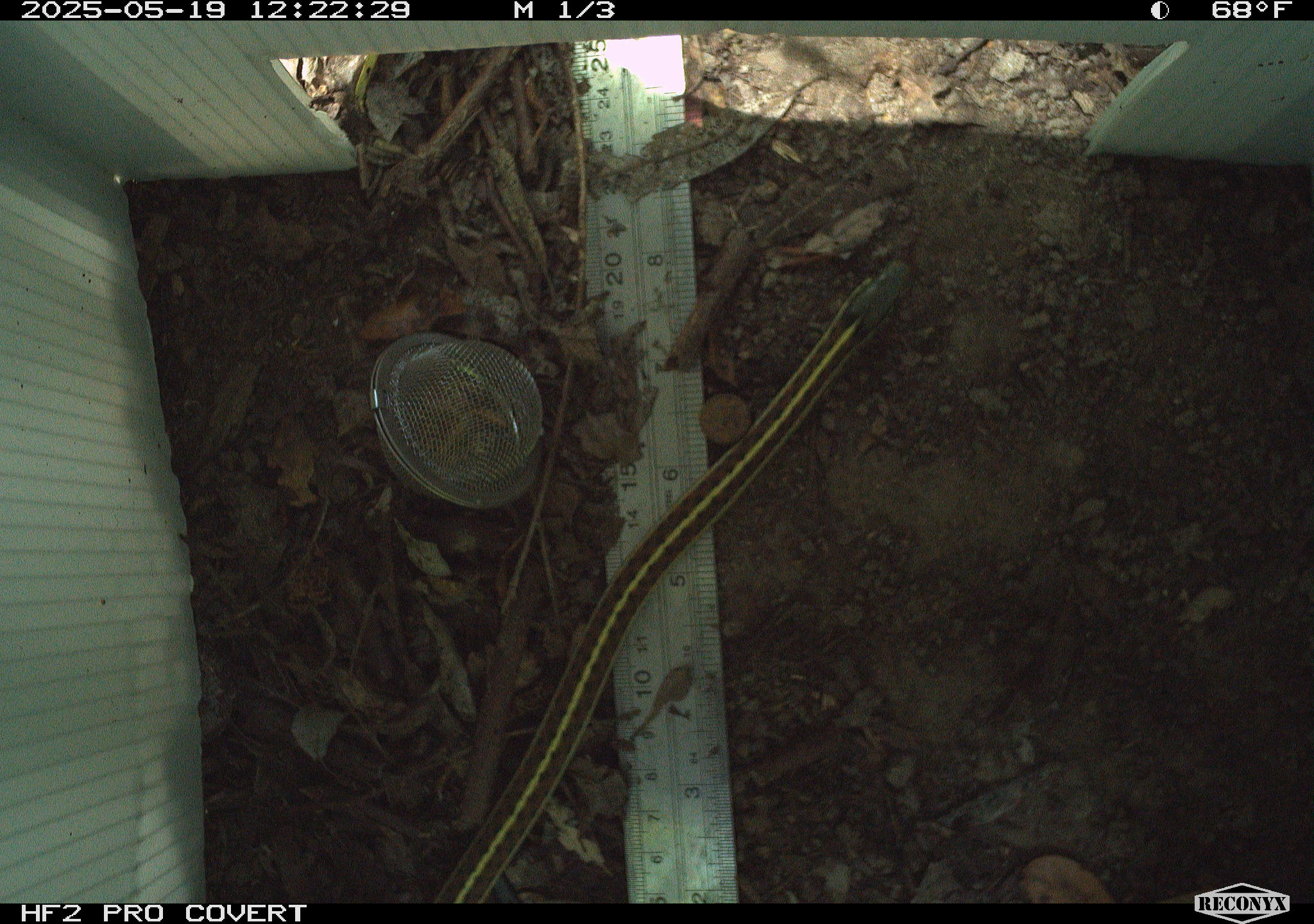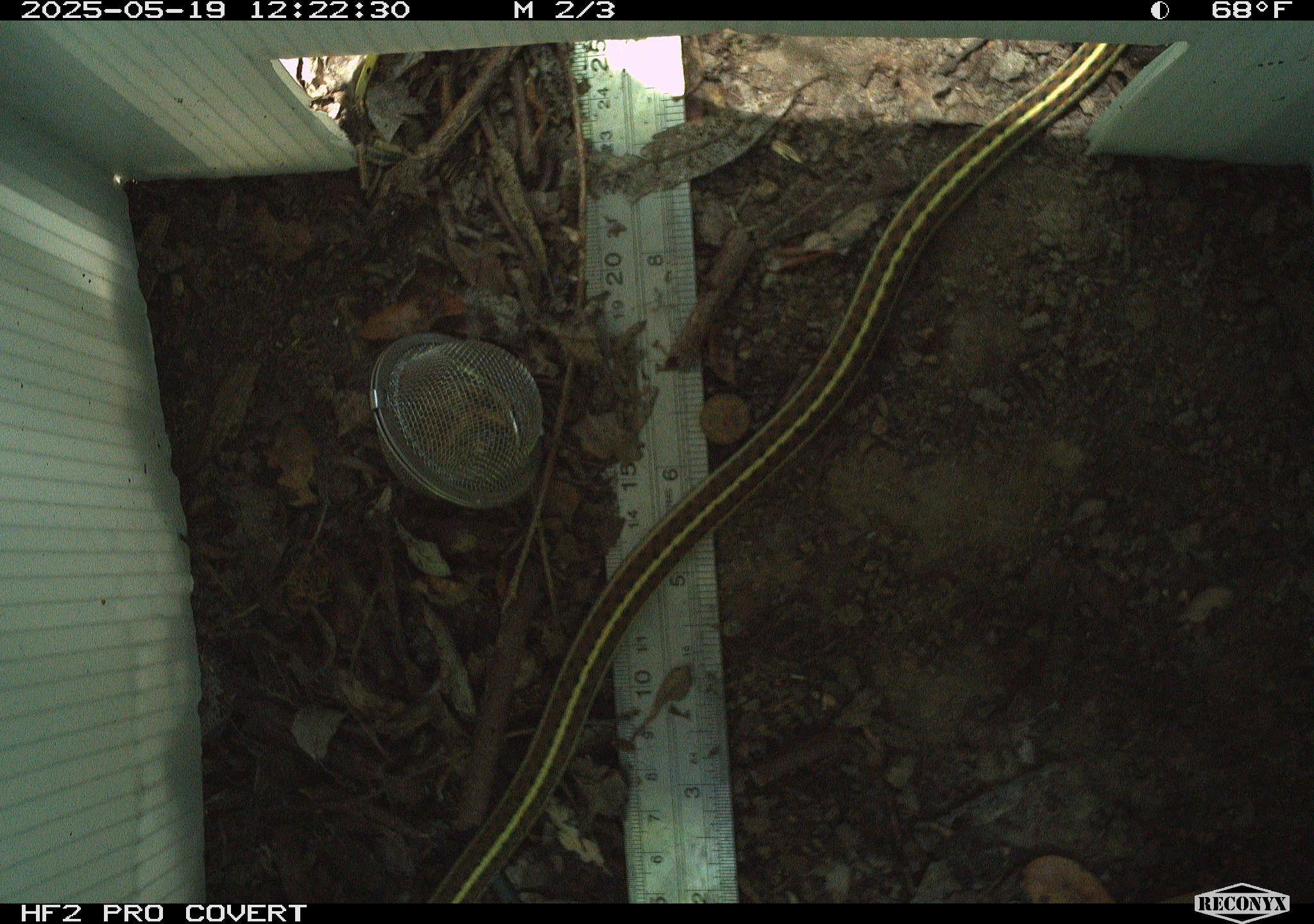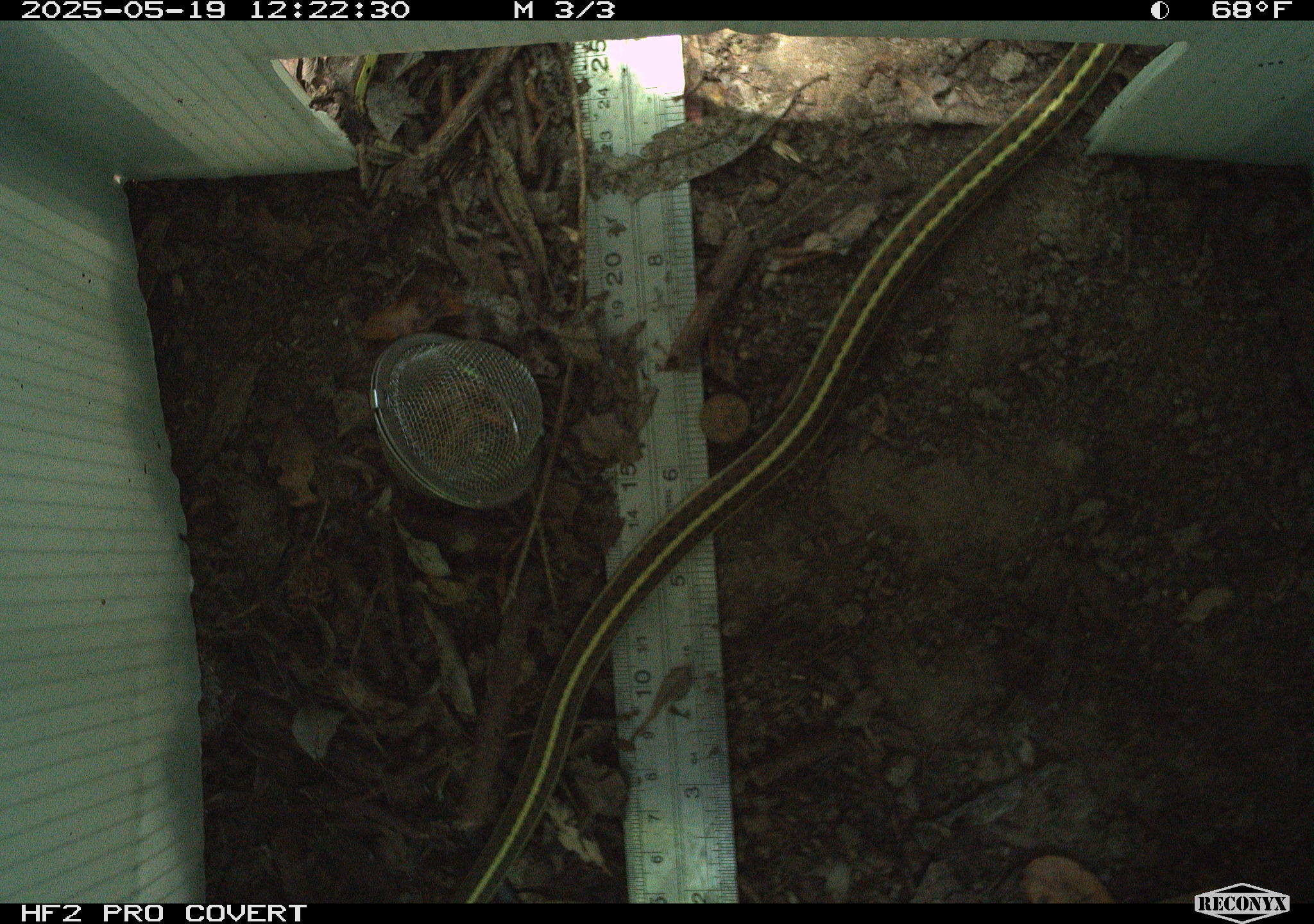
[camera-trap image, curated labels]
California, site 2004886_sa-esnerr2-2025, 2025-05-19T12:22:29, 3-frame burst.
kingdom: Animalia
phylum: Chordata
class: Reptilia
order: Squamata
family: Colubridae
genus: Thamnophis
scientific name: Thamnophis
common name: american gartersnakes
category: thamnophis species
Thamnophis species (american gartersnakes) (Thamnophis).